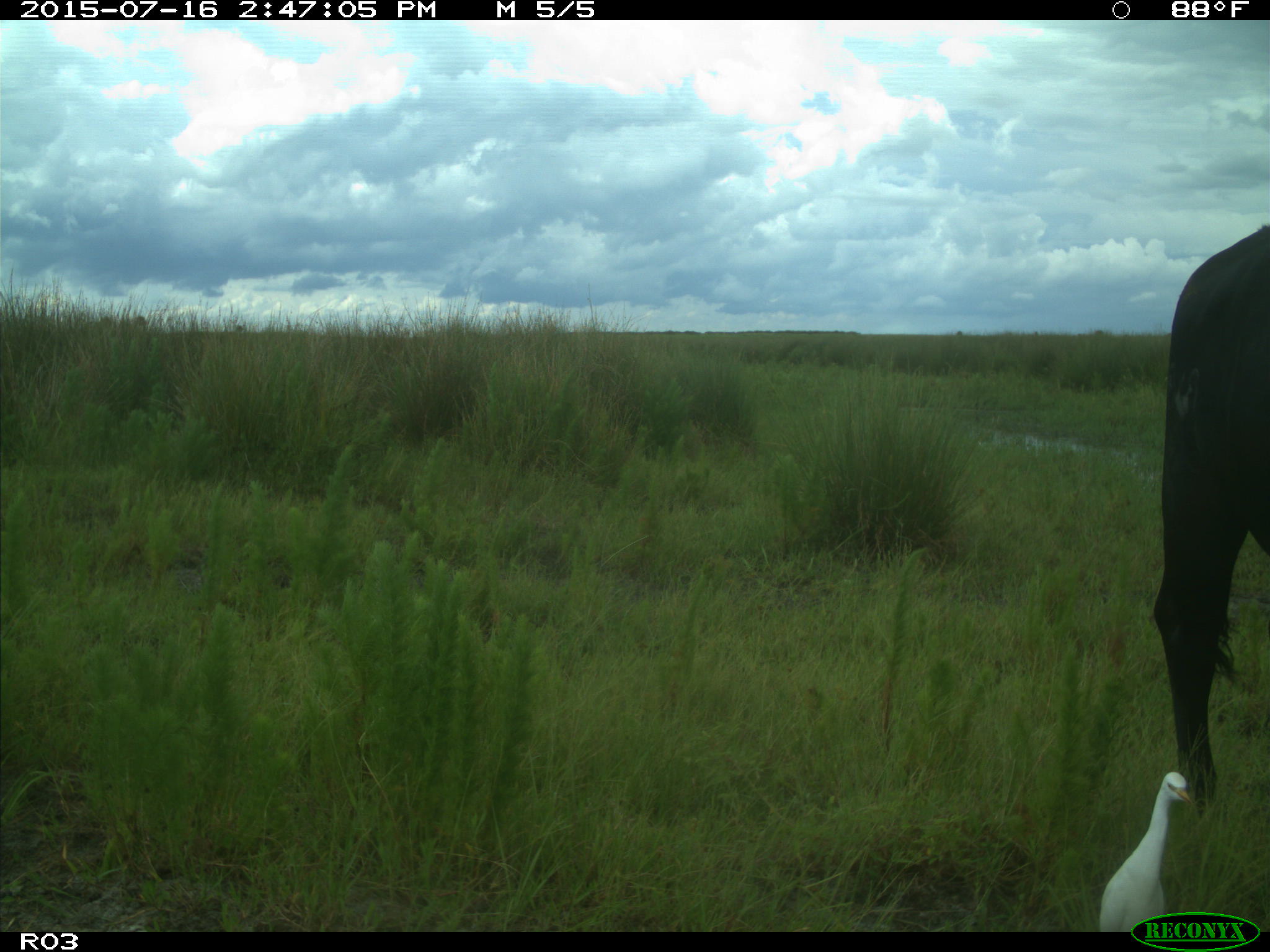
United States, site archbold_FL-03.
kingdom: Animalia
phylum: Chordata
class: Mammalia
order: Artiodactyla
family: Bovidae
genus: Bos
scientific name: Bos taurus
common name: domestic cow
Bos taurus (domestic cow).